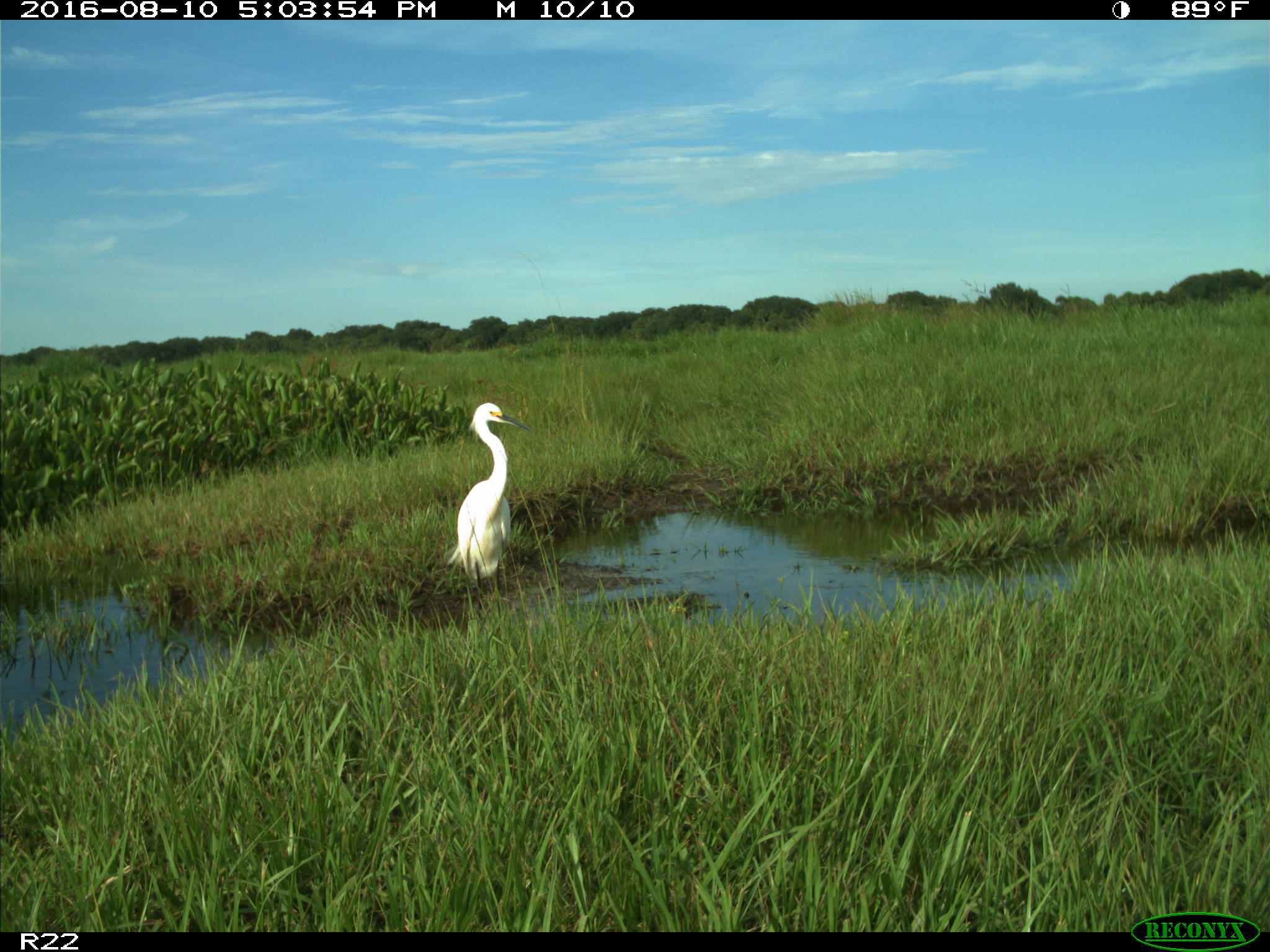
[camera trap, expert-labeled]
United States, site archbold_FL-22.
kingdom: Animalia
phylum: Chordata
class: Aves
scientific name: Aves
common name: birds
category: unidentified bird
Unidentified bird (birds) (Aves).